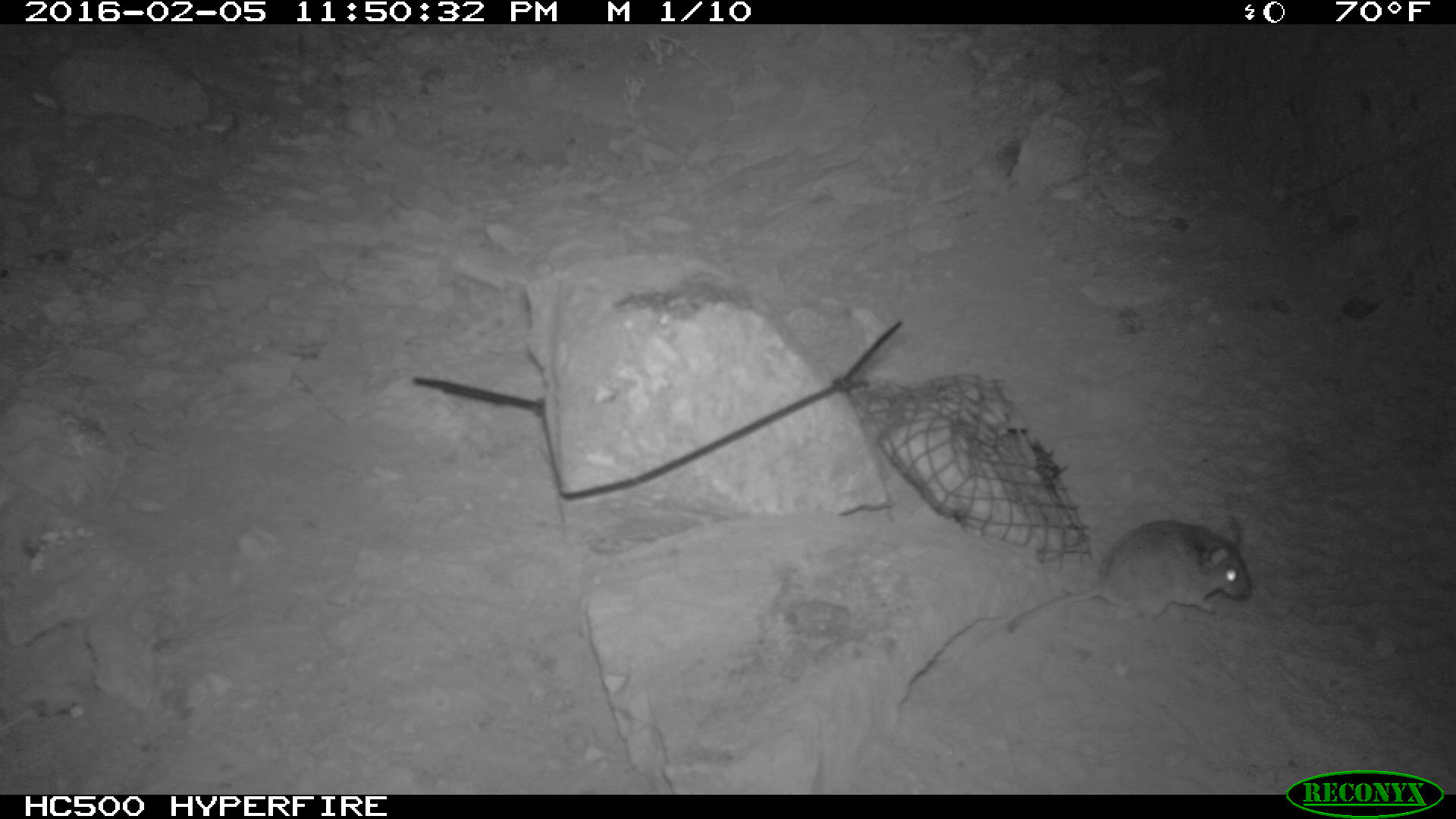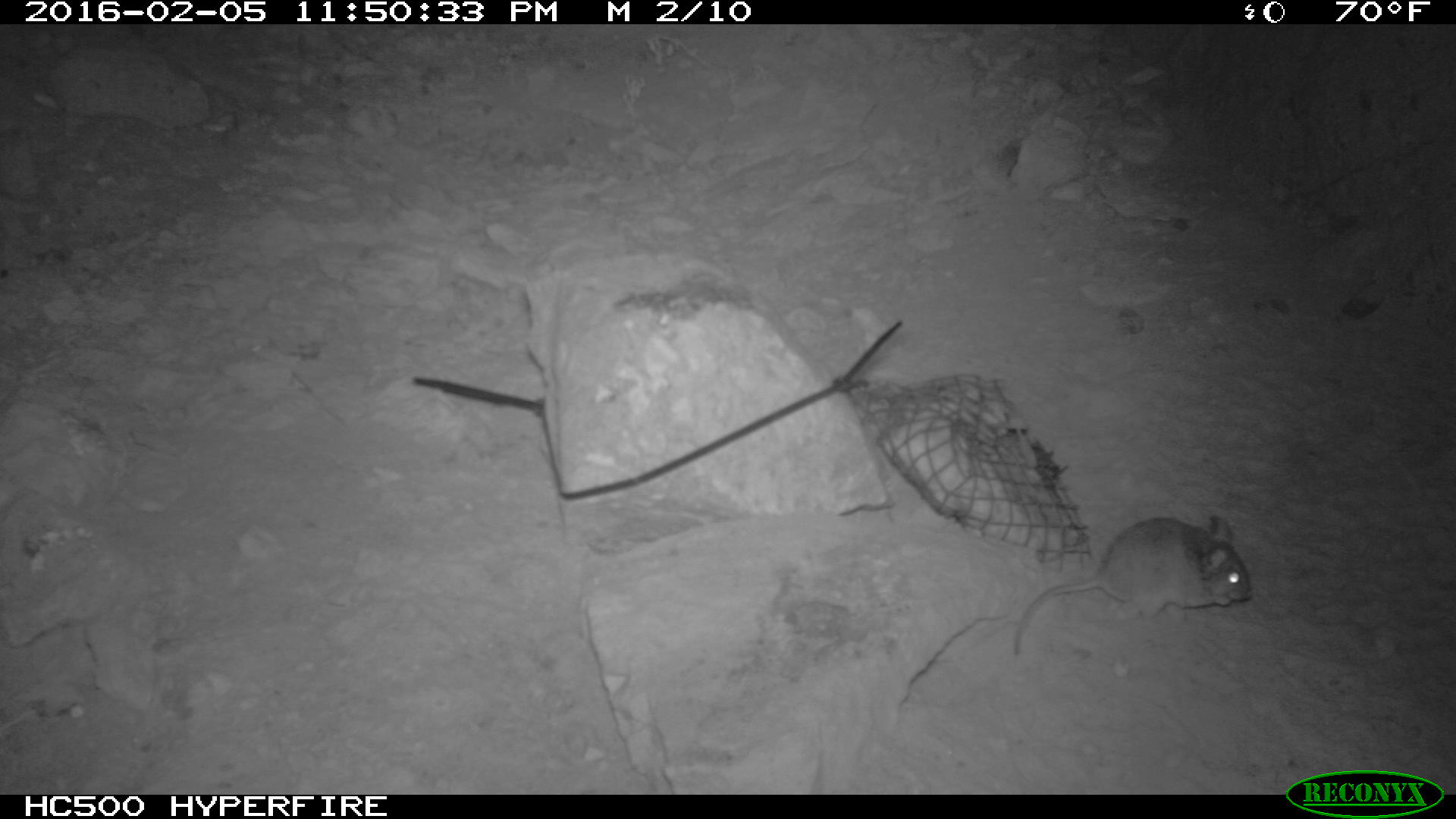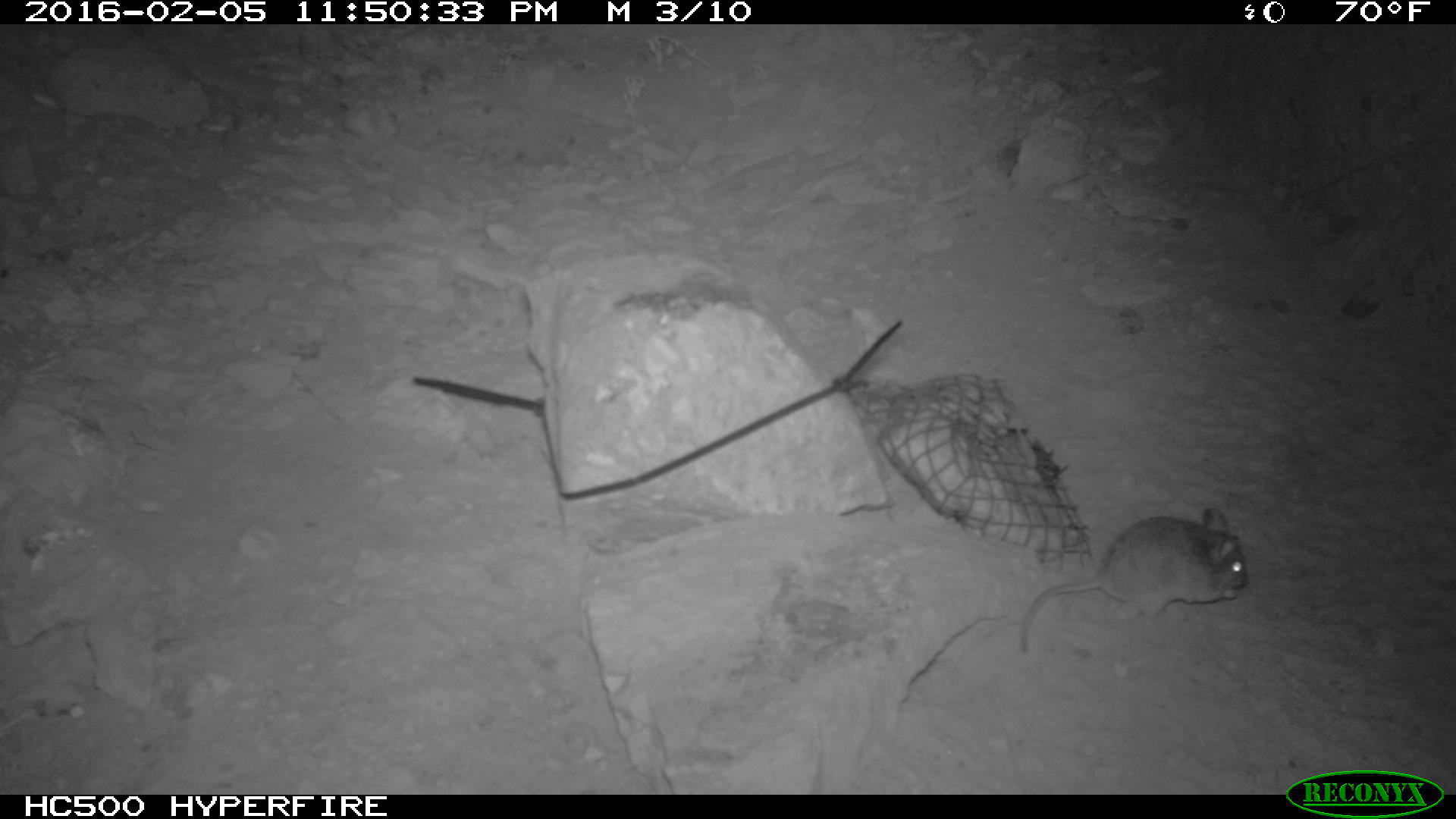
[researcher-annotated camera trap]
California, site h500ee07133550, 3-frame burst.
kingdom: Animalia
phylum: Chordata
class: Mammalia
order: Rodentia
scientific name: Rodentia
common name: rodent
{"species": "rodent (Rodentia)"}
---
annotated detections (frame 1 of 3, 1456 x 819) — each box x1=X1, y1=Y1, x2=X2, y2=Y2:
rodent: x1=1009, y1=516, x2=1251, y2=632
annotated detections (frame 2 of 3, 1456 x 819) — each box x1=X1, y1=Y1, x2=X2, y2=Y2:
rodent: x1=1014, y1=514, x2=1250, y2=655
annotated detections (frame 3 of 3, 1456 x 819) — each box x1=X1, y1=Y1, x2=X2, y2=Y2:
rodent: x1=1018, y1=504, x2=1246, y2=655